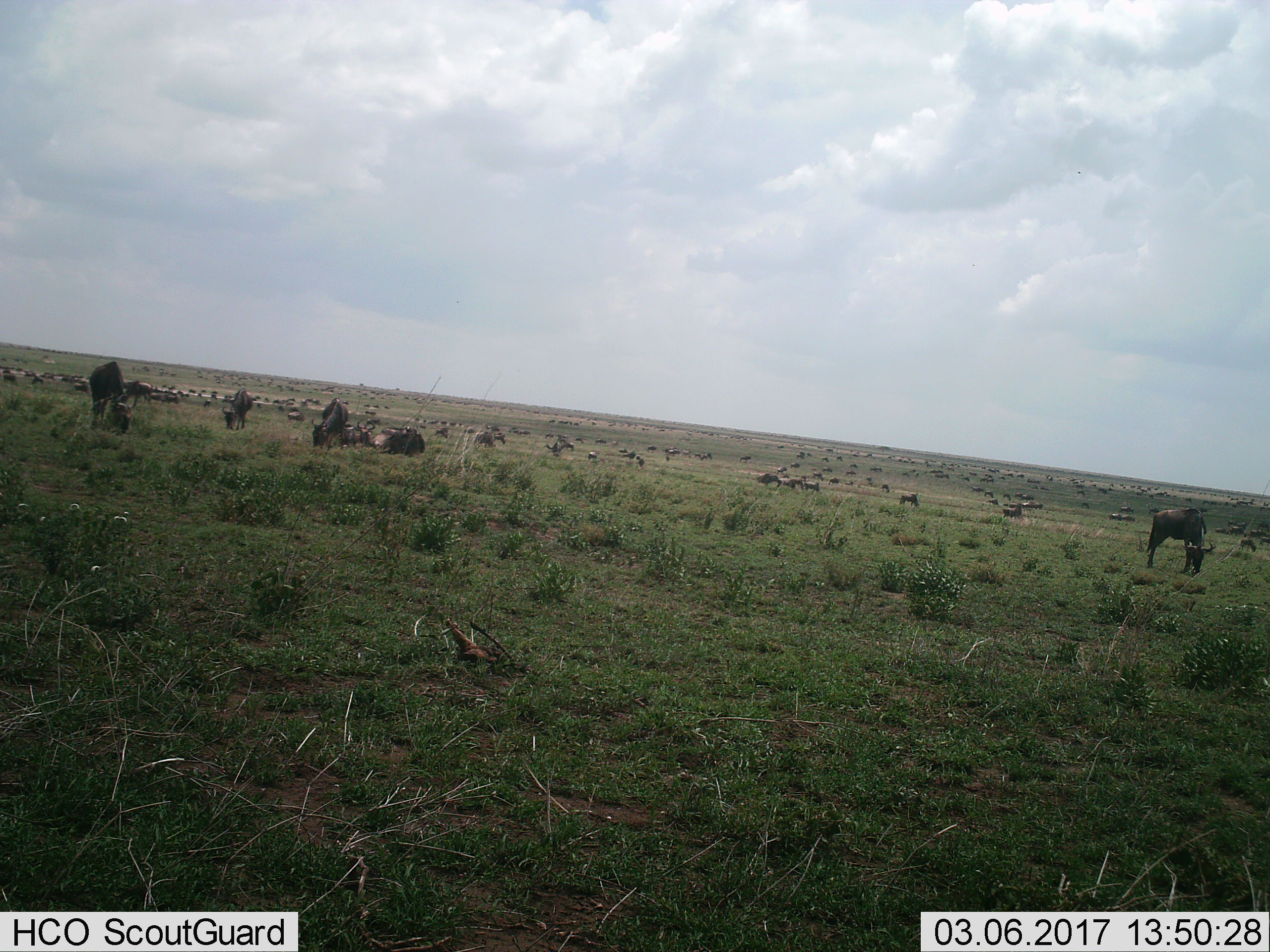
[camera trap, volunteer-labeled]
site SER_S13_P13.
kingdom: Animalia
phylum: Chordata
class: Mammalia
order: Artiodactyla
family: Bovidae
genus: Connochaetes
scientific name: Connochaetes taurinus taurinus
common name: blue wildebeest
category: wildebeestblue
Wildebeestblue (blue wildebeest) (Connochaetes taurinus taurinus), count 51+. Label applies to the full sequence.